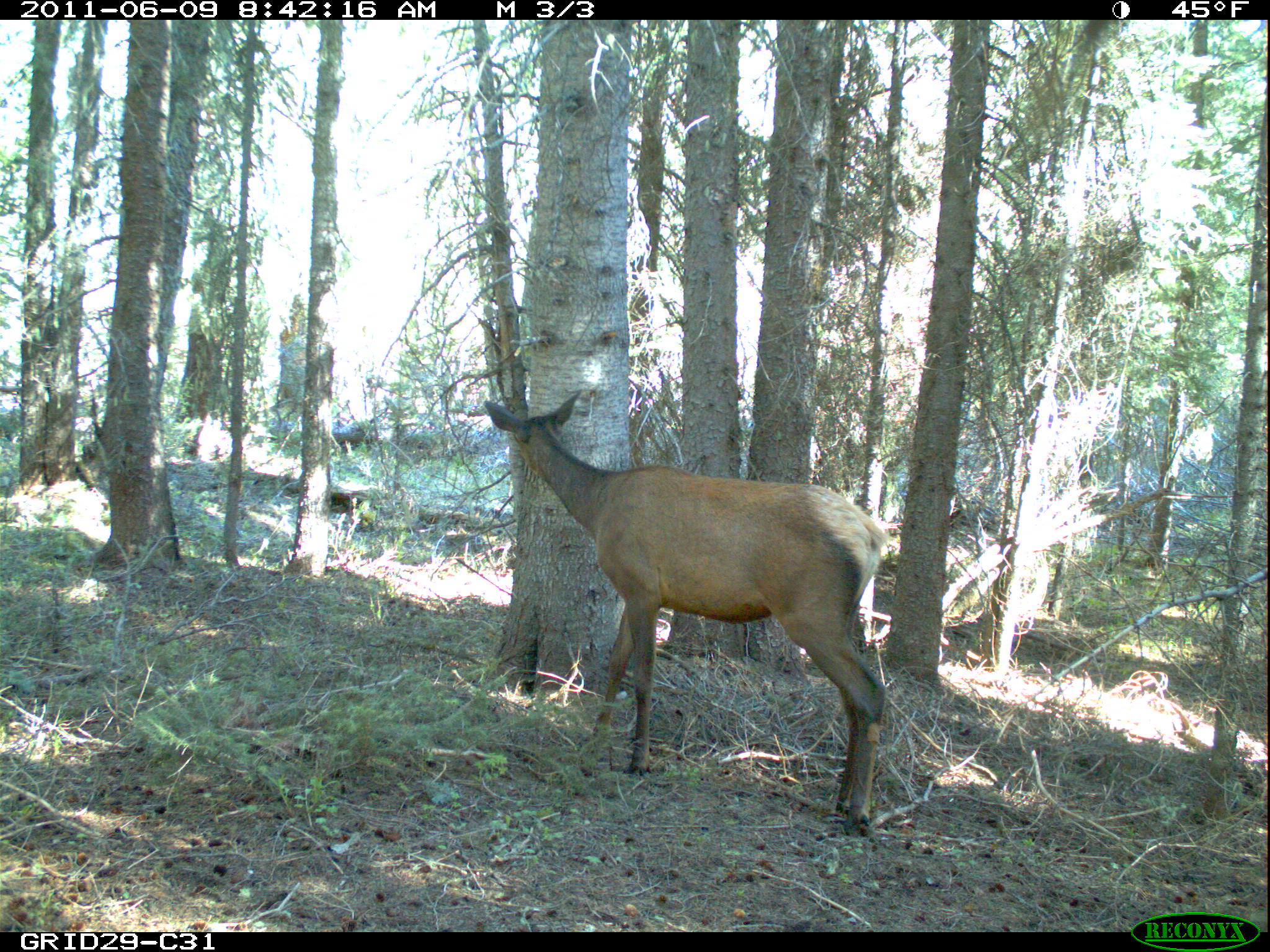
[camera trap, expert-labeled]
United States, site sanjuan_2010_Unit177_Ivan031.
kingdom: Animalia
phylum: Chordata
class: Mammalia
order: Artiodactyla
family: Cervidae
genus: Cervus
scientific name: Cervus elaphus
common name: red deer